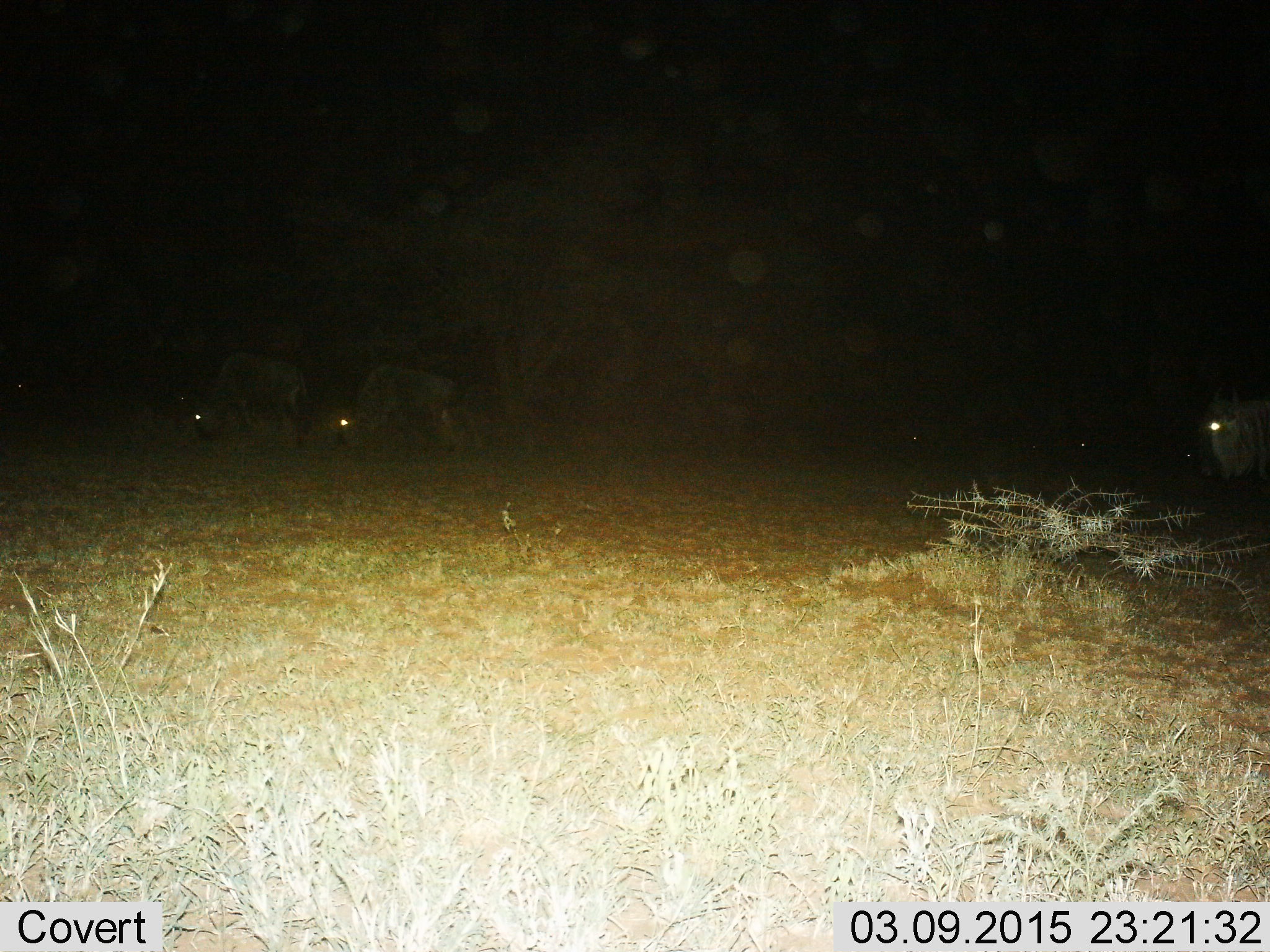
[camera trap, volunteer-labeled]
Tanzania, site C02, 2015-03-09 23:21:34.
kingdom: Animalia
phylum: Chordata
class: Mammalia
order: Artiodactyla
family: Bovidae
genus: Connochaetes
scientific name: Connochaetes taurinus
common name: blue wildebeest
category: wildebeest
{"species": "wildebeest (blue wildebeest) (Connochaetes taurinus)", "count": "3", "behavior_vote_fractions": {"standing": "70%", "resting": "0%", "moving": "0%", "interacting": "0%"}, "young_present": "0%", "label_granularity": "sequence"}